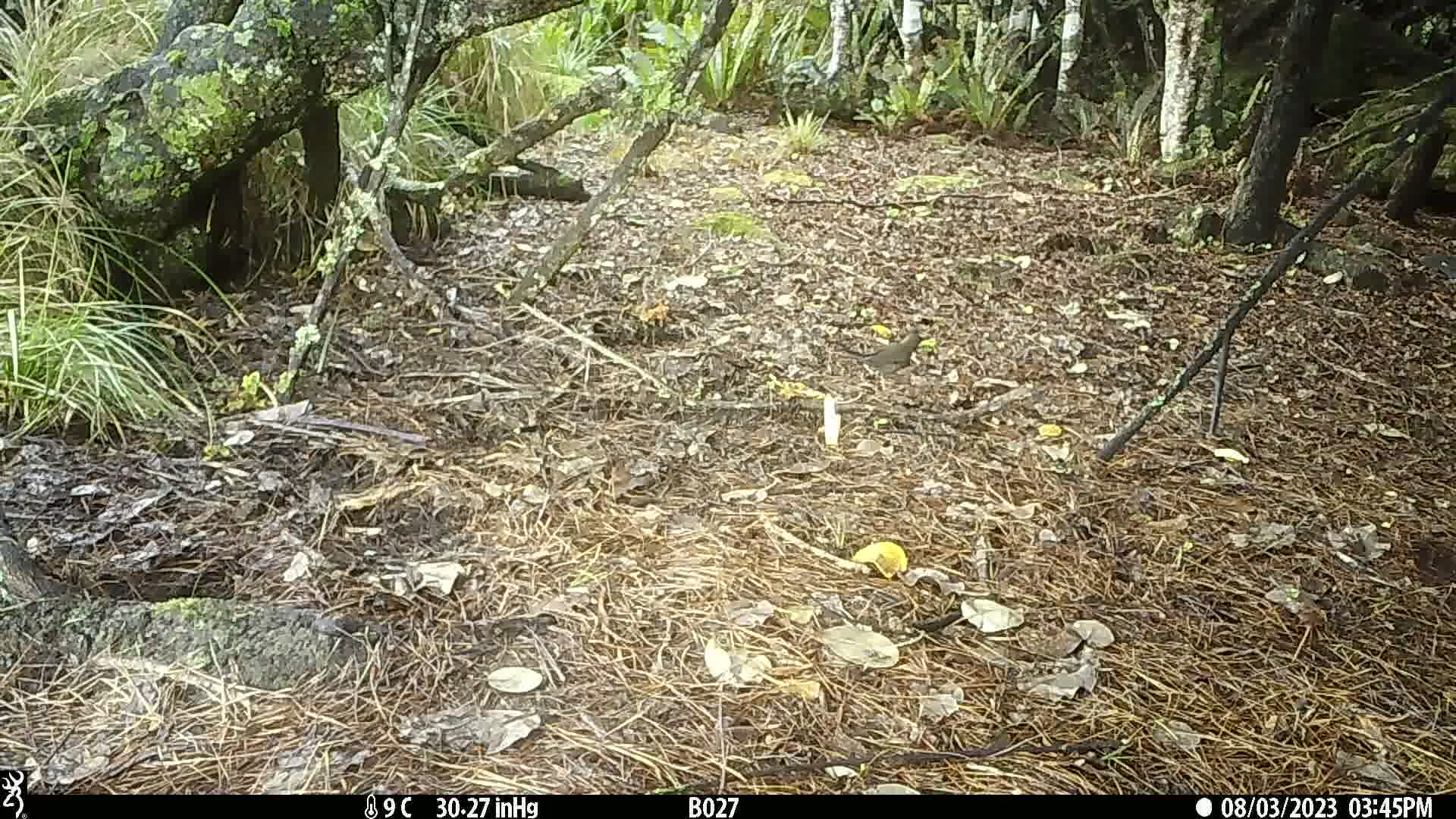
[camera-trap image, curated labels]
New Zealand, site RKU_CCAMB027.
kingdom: Animalia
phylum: Chordata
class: Aves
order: Passeriformes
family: Turdidae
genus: Turdus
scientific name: Turdus merula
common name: eurasian blackbird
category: blackbird